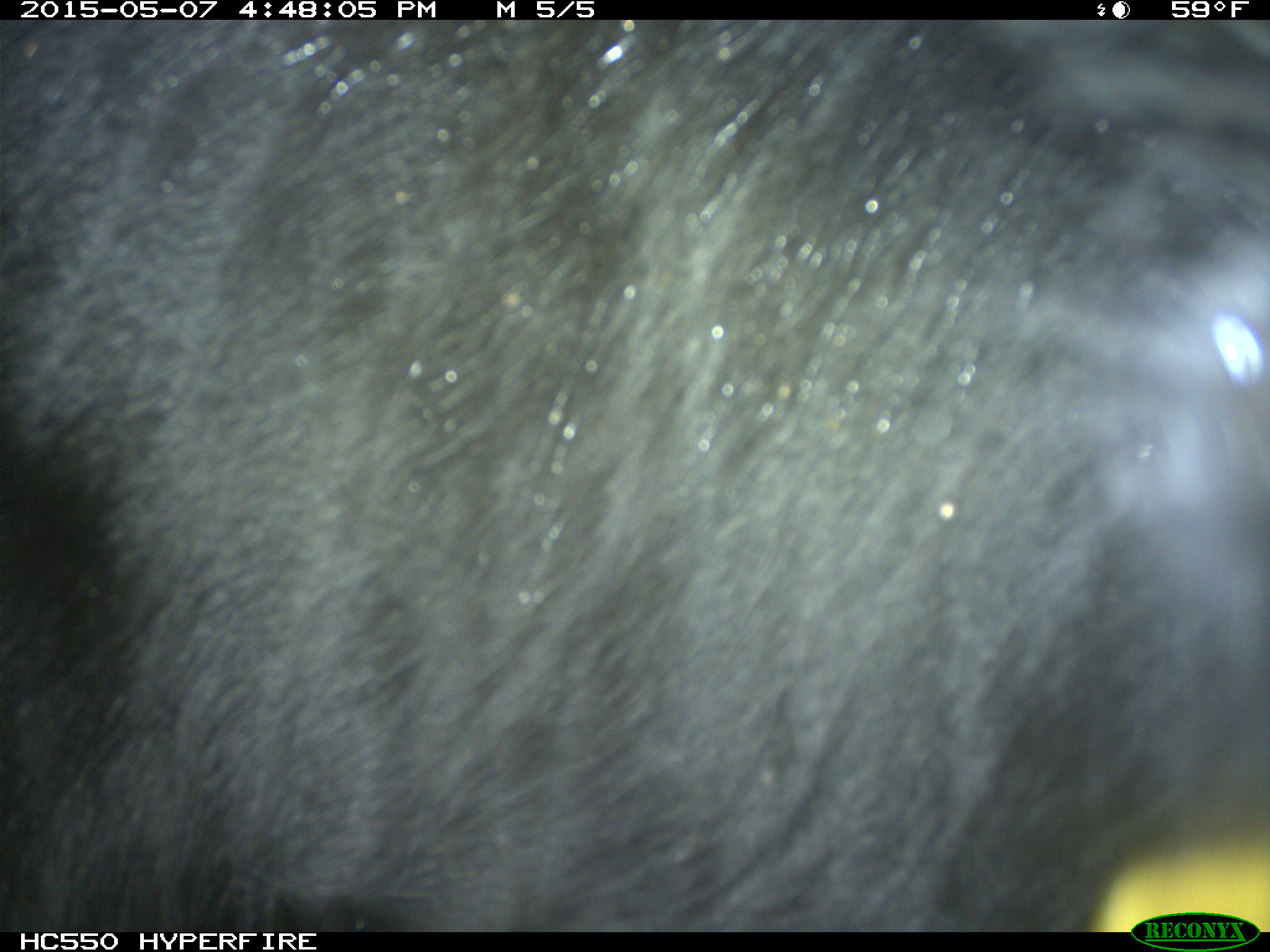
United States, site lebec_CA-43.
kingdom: Animalia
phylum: Chordata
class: Mammalia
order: Artiodactyla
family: Bovidae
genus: Bos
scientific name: Bos taurus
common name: domestic cow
Bos taurus (domestic cow).